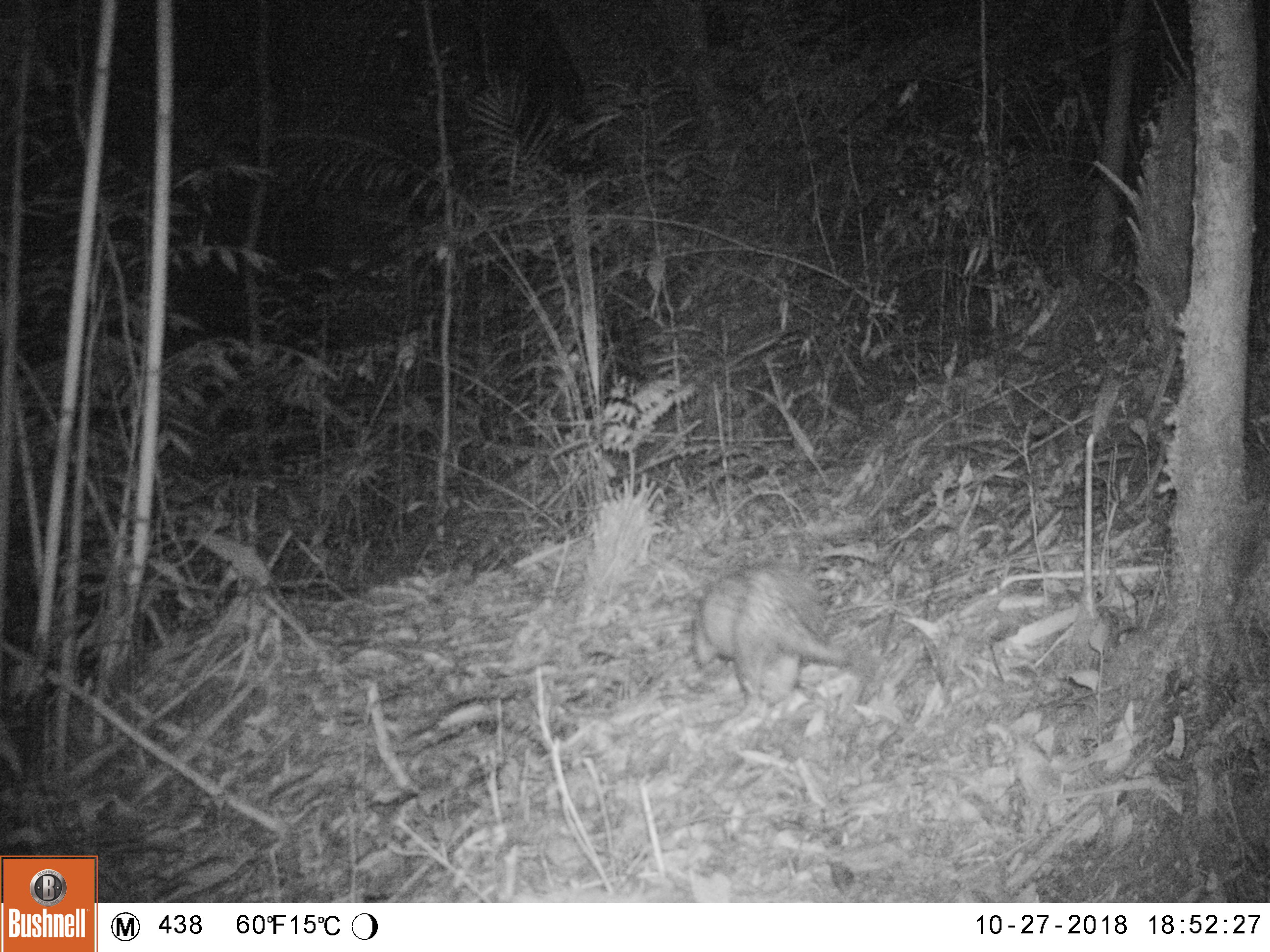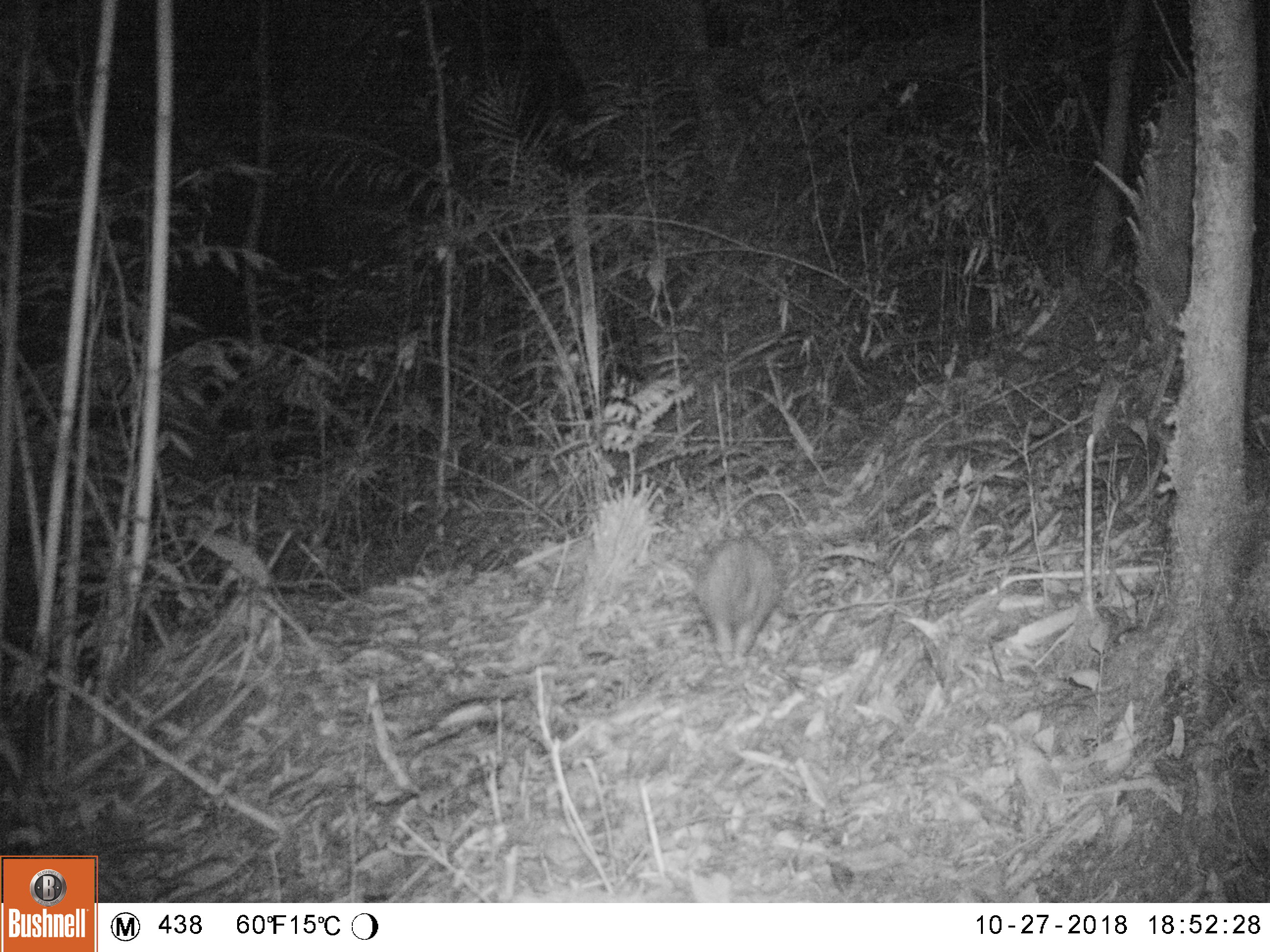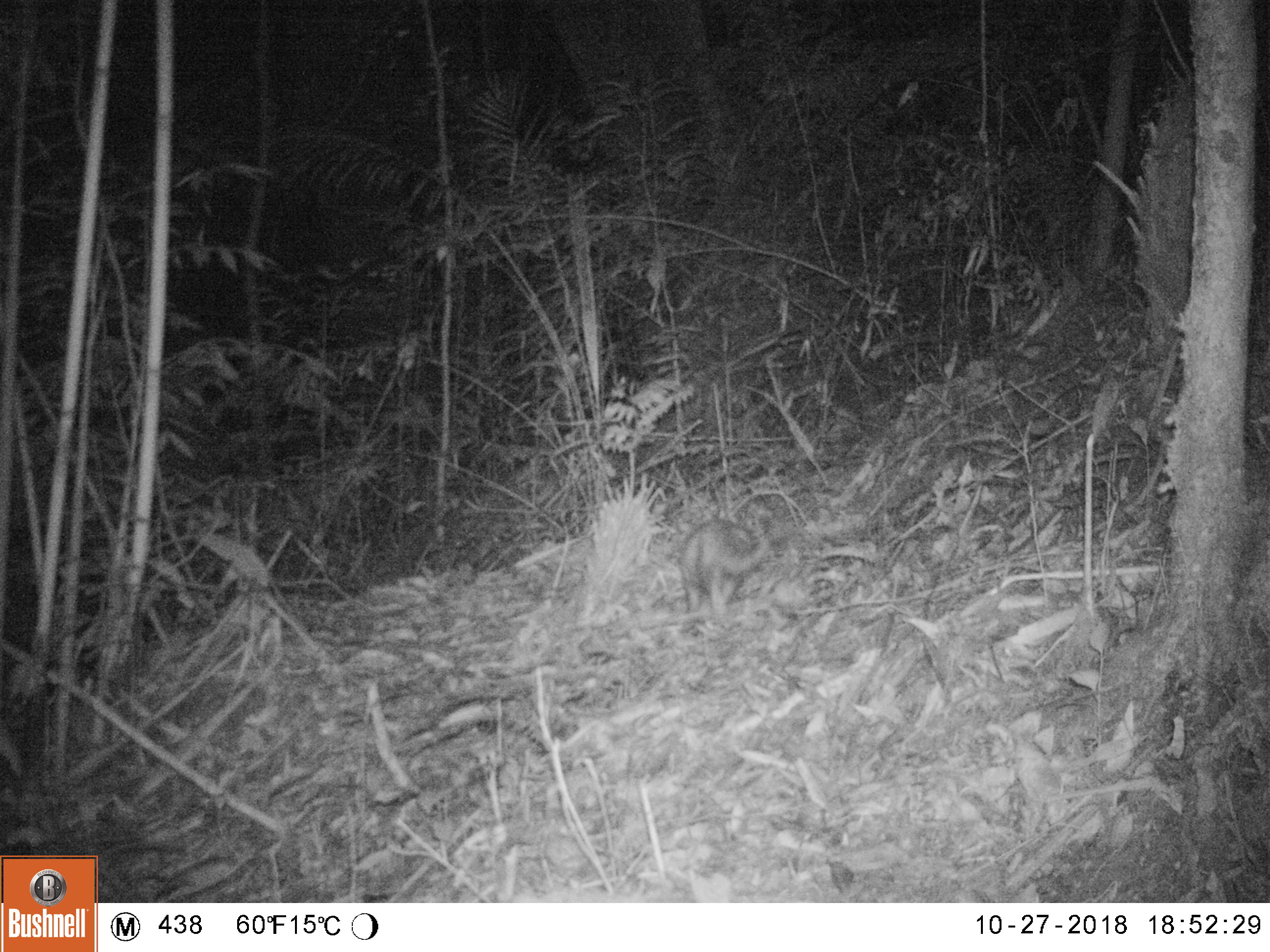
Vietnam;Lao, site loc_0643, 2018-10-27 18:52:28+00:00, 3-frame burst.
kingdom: Animalia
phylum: Chordata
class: Mammalia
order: Rodentia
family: Hystricidae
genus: Atherurus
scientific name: Atherurus macrourus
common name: asiatic brush-tailed porcupine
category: asiatic brush tailed porcupine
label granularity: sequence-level